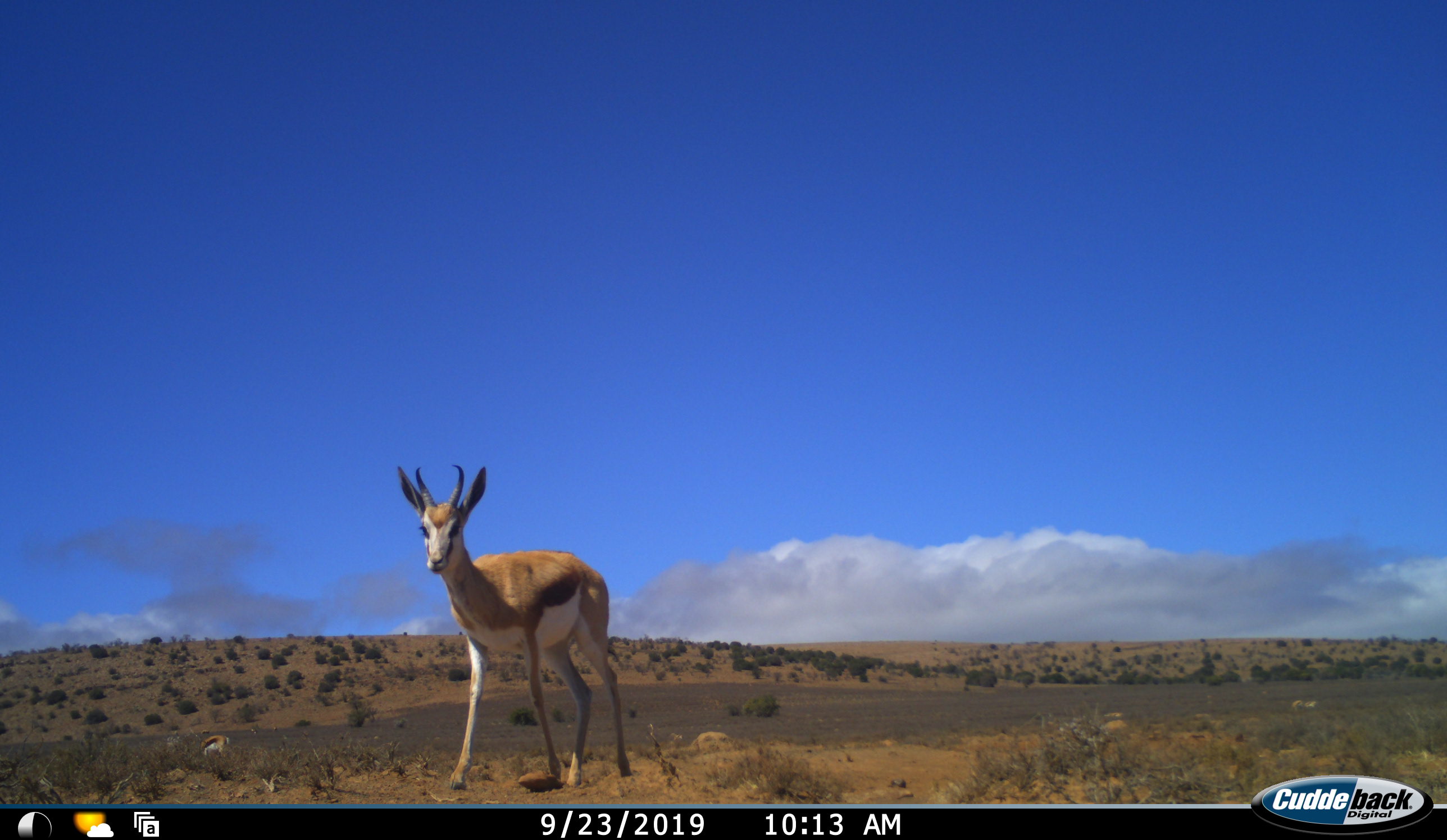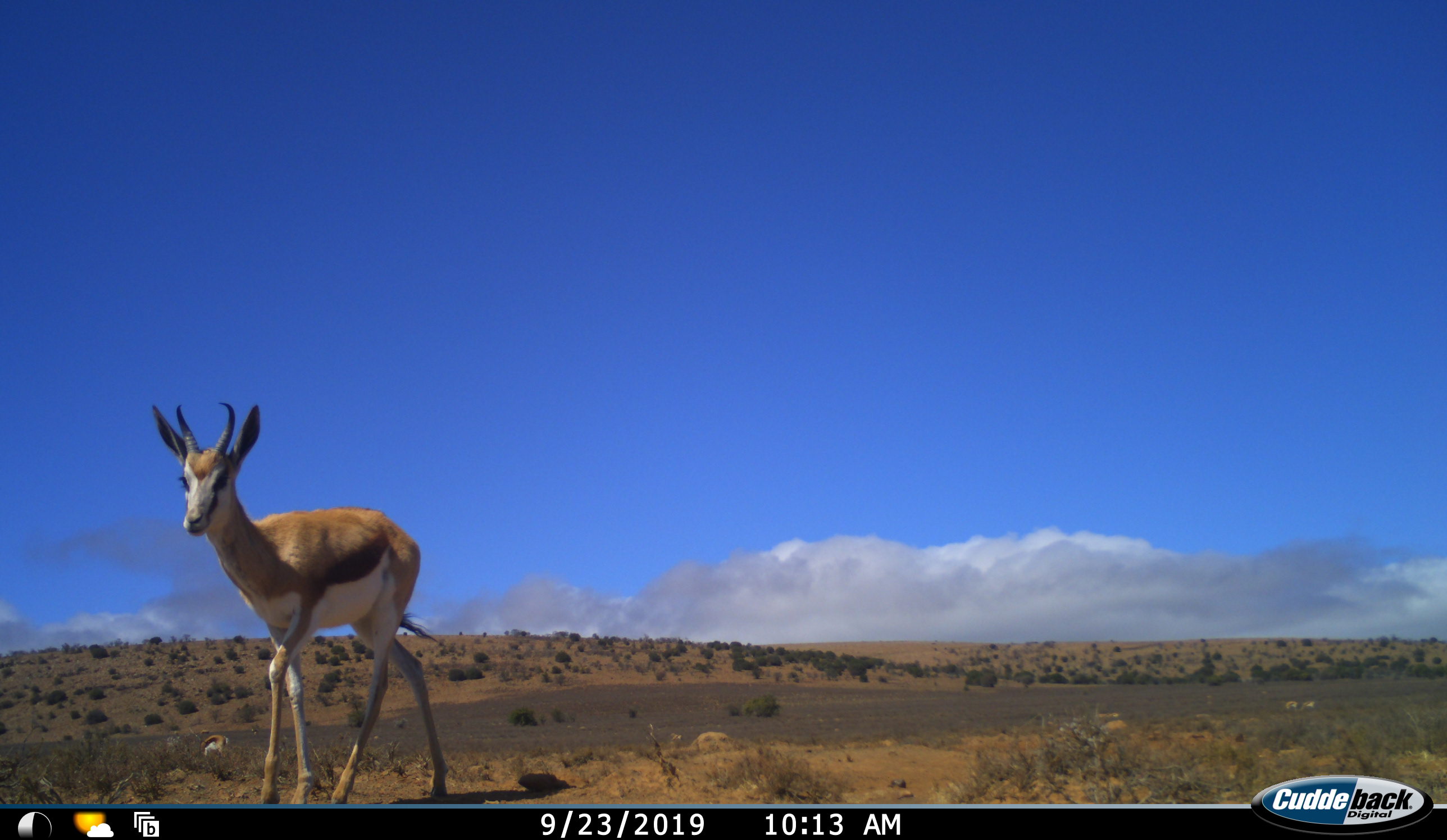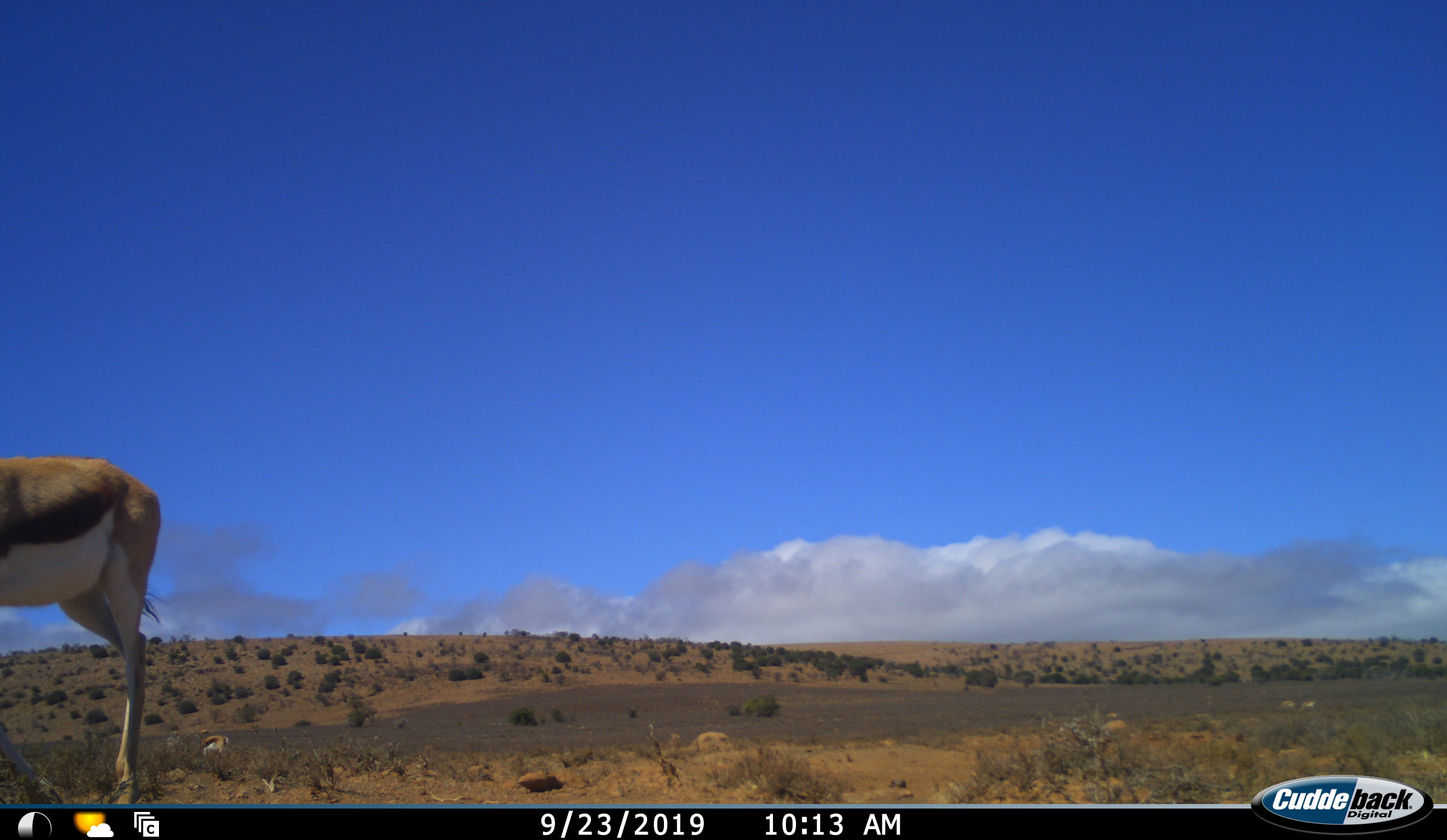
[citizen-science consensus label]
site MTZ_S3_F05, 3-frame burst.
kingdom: Animalia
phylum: Chordata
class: Mammalia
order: Artiodactyla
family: Bovidae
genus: Antidorcas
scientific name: Antidorcas marsupialis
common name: springbok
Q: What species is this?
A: Springbok (Antidorcas marsupialis).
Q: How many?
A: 4.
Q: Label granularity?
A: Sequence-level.